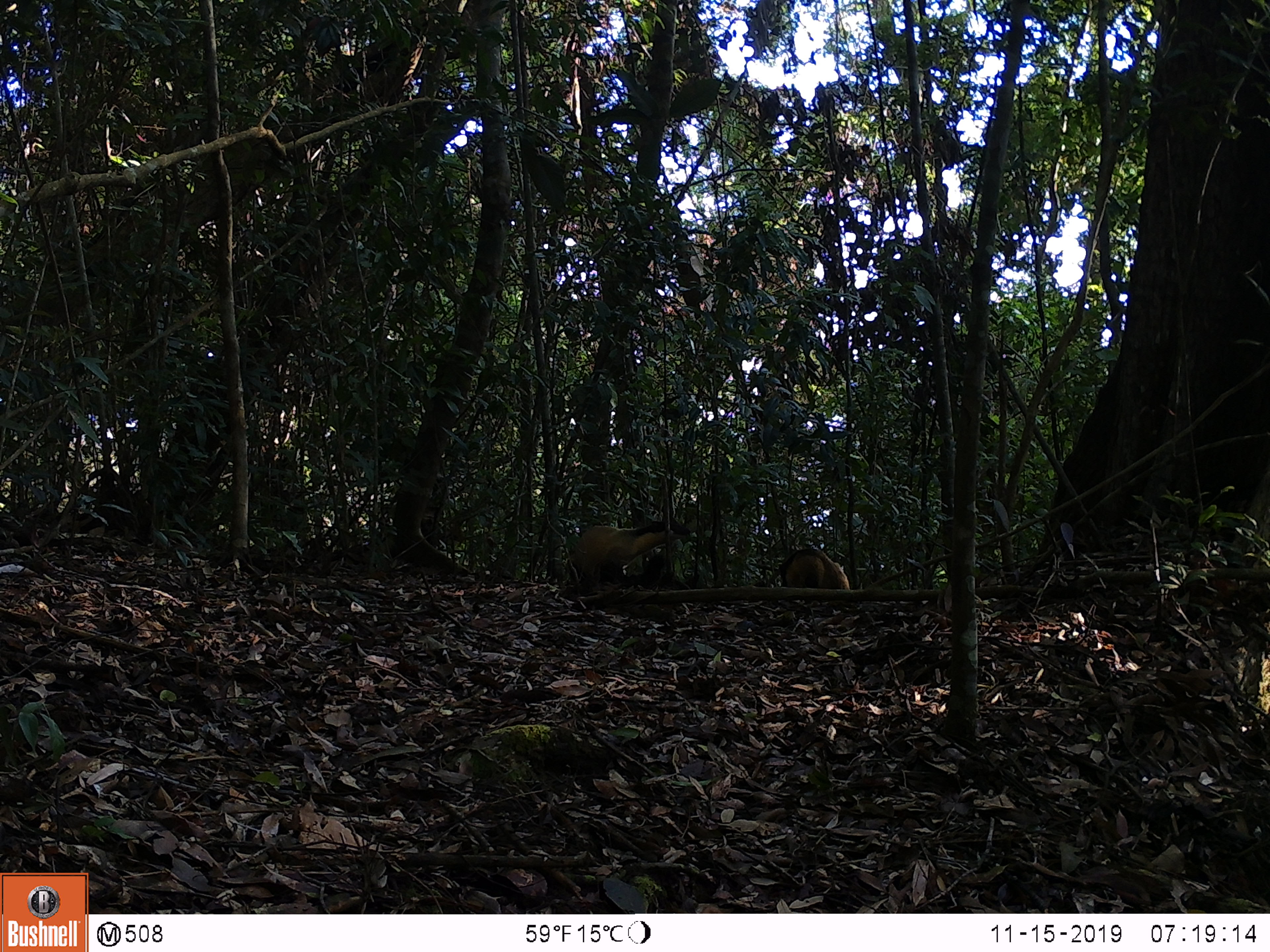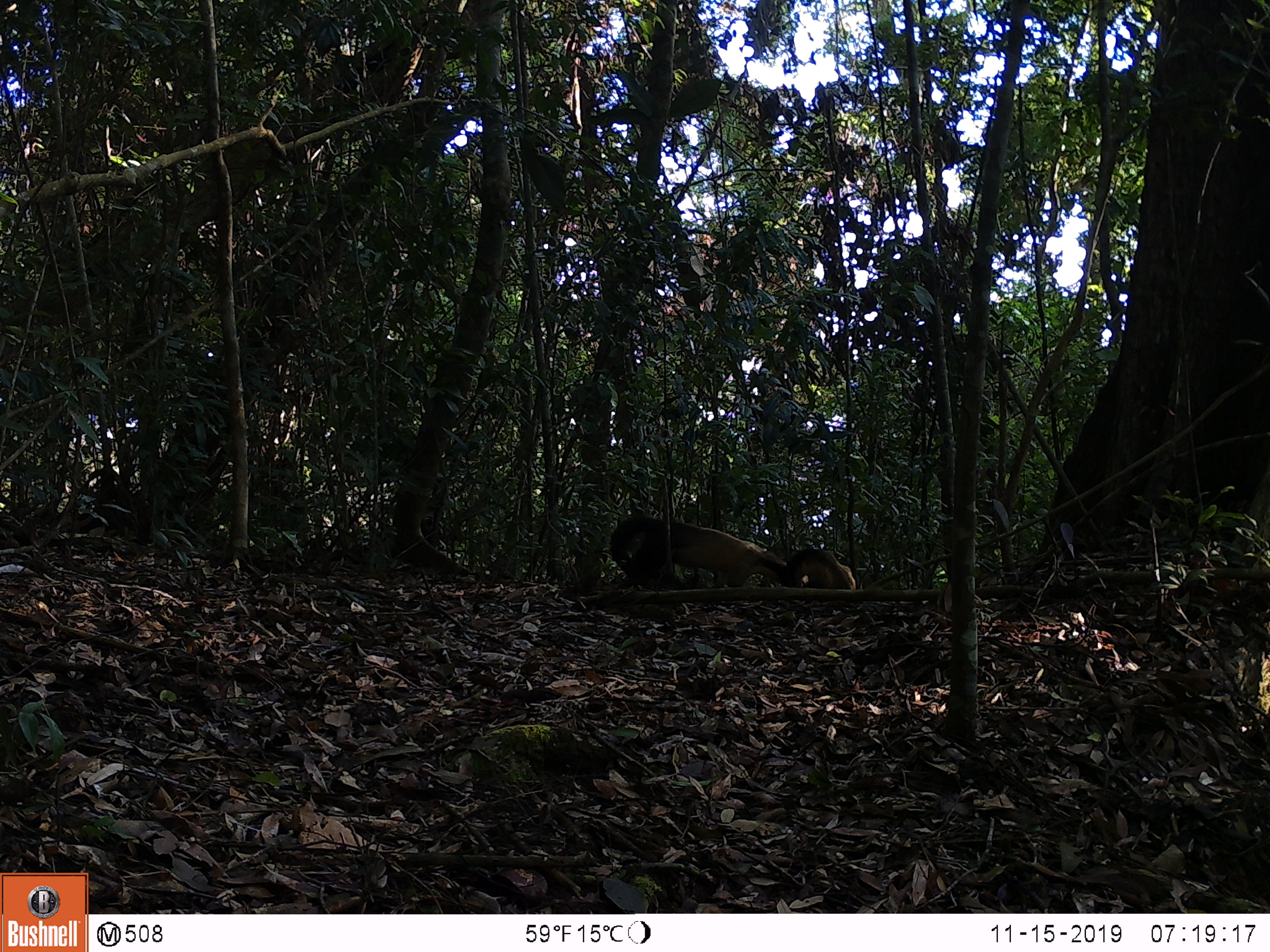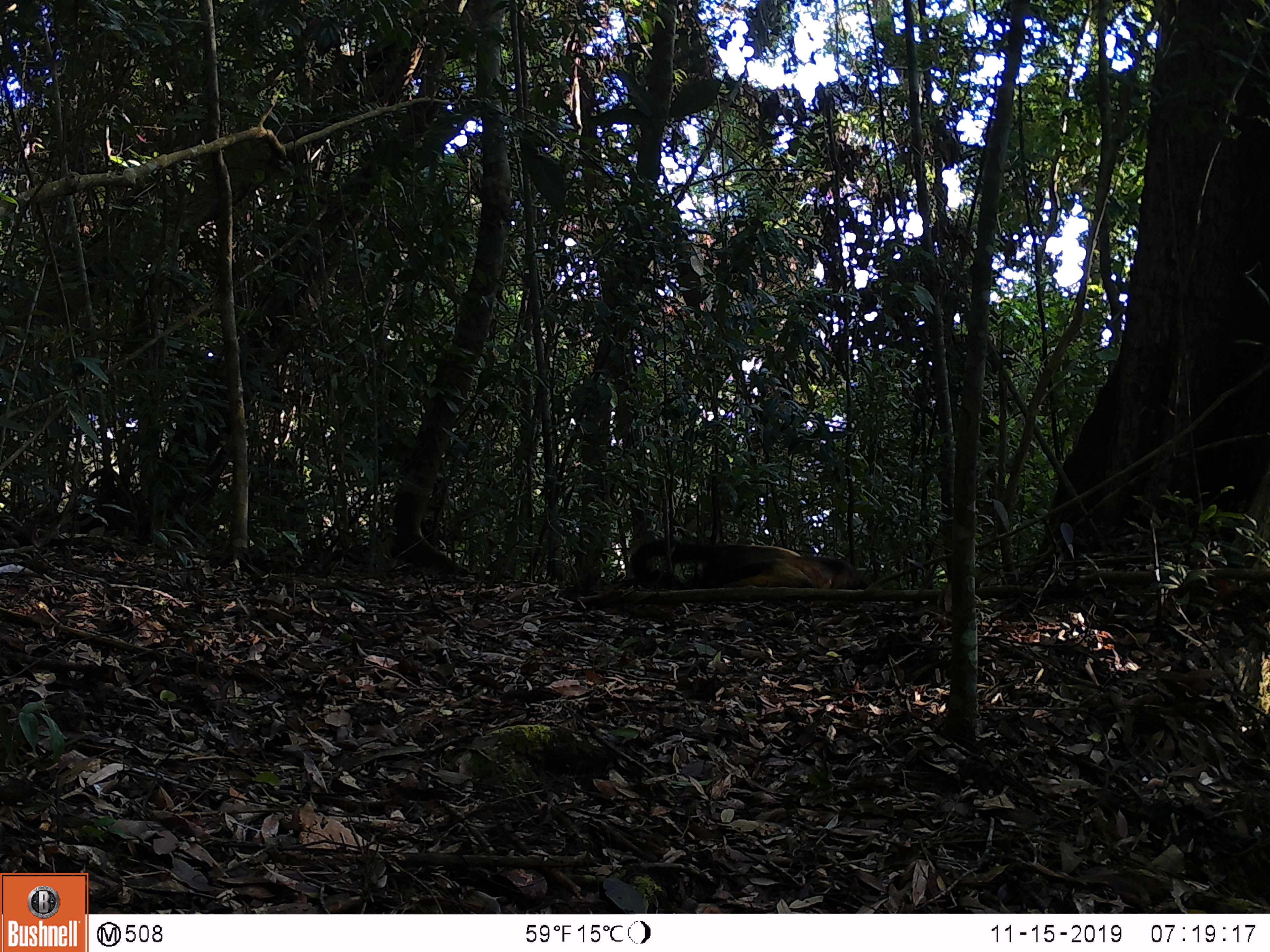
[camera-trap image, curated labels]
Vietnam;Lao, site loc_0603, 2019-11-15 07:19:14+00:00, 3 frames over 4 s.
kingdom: Animalia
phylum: Chordata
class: Mammalia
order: Carnivora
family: Mustelidae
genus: Martes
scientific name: Martes flavigula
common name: yellow-throated marten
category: yellow throated marten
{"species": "yellow throated marten (yellow-throated marten) (Martes flavigula)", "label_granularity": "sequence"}